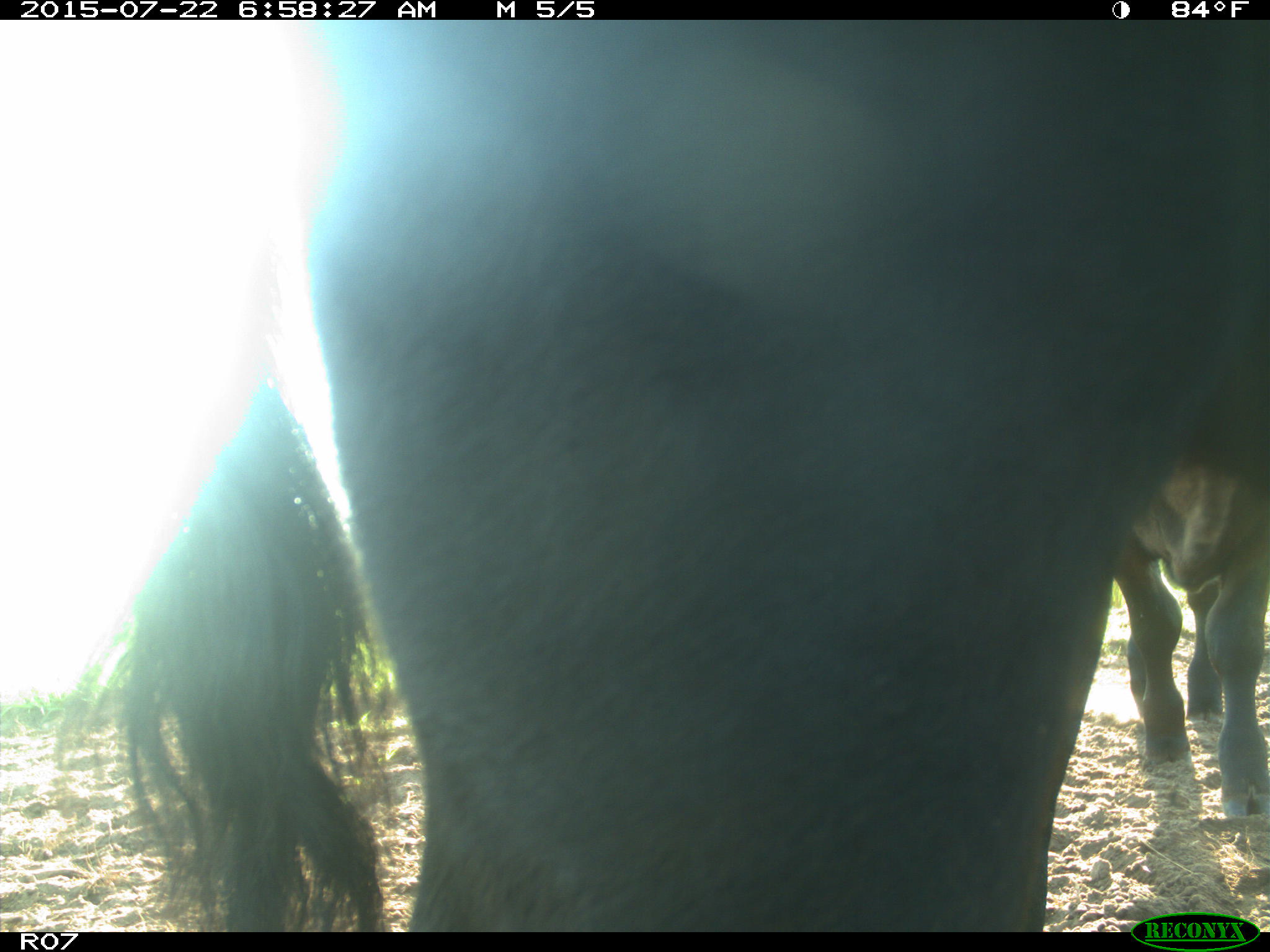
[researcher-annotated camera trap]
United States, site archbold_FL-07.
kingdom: Animalia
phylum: Chordata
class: Mammalia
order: Artiodactyla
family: Cervidae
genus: Odocoileus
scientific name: Odocoileus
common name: deer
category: unidentified deer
Unidentified deer (deer) (Odocoileus).